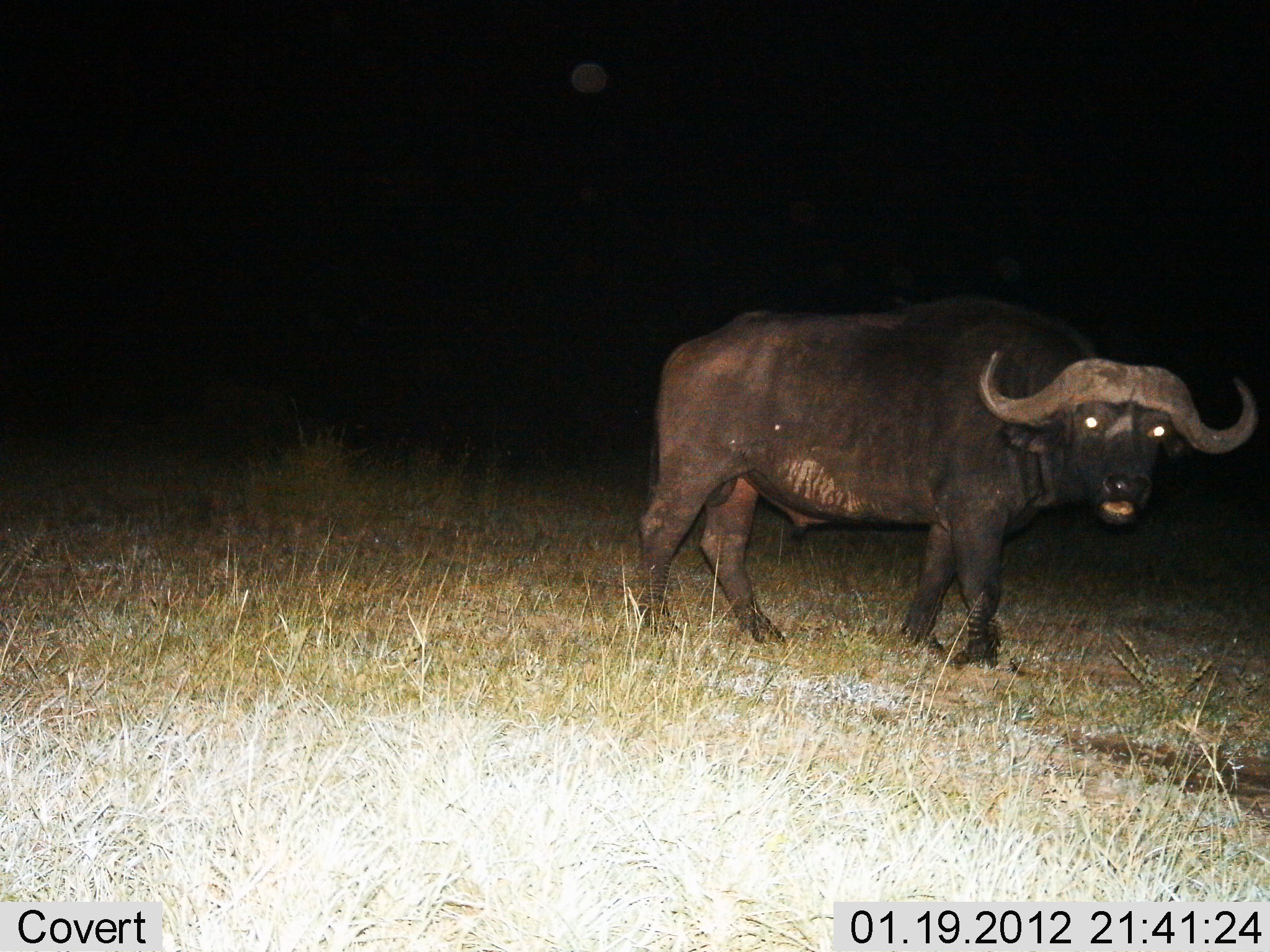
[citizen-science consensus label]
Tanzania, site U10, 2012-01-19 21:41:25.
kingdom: Animalia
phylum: Chordata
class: Mammalia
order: Artiodactyla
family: Bovidae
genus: Syncerus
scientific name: Syncerus caffer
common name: cape buffalo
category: buffalo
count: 1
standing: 76%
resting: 0%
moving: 18%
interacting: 0%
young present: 0%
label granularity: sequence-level